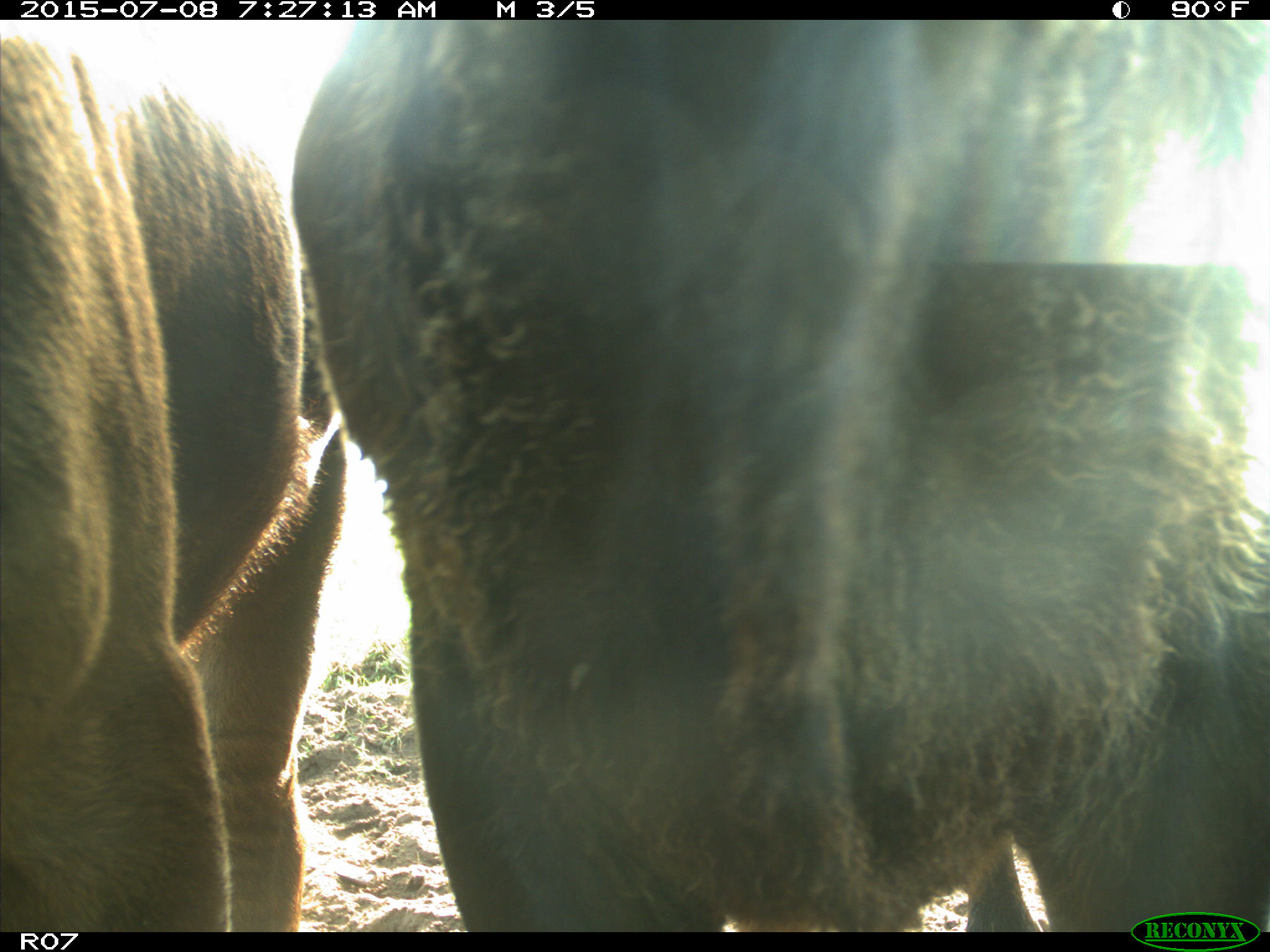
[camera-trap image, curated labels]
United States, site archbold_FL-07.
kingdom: Animalia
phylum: Chordata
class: Mammalia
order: Artiodactyla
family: Bovidae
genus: Bos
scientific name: Bos taurus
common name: domestic cow